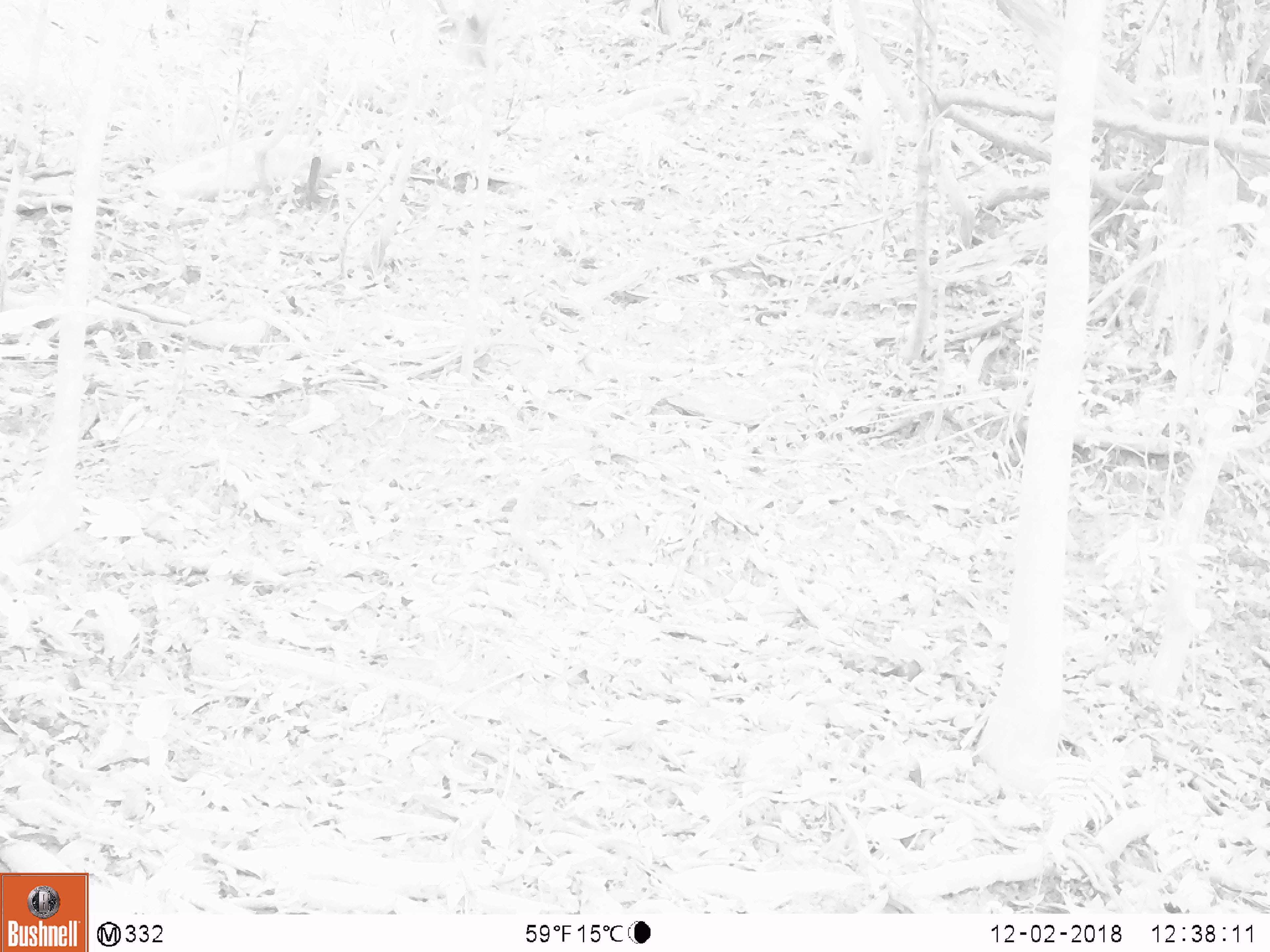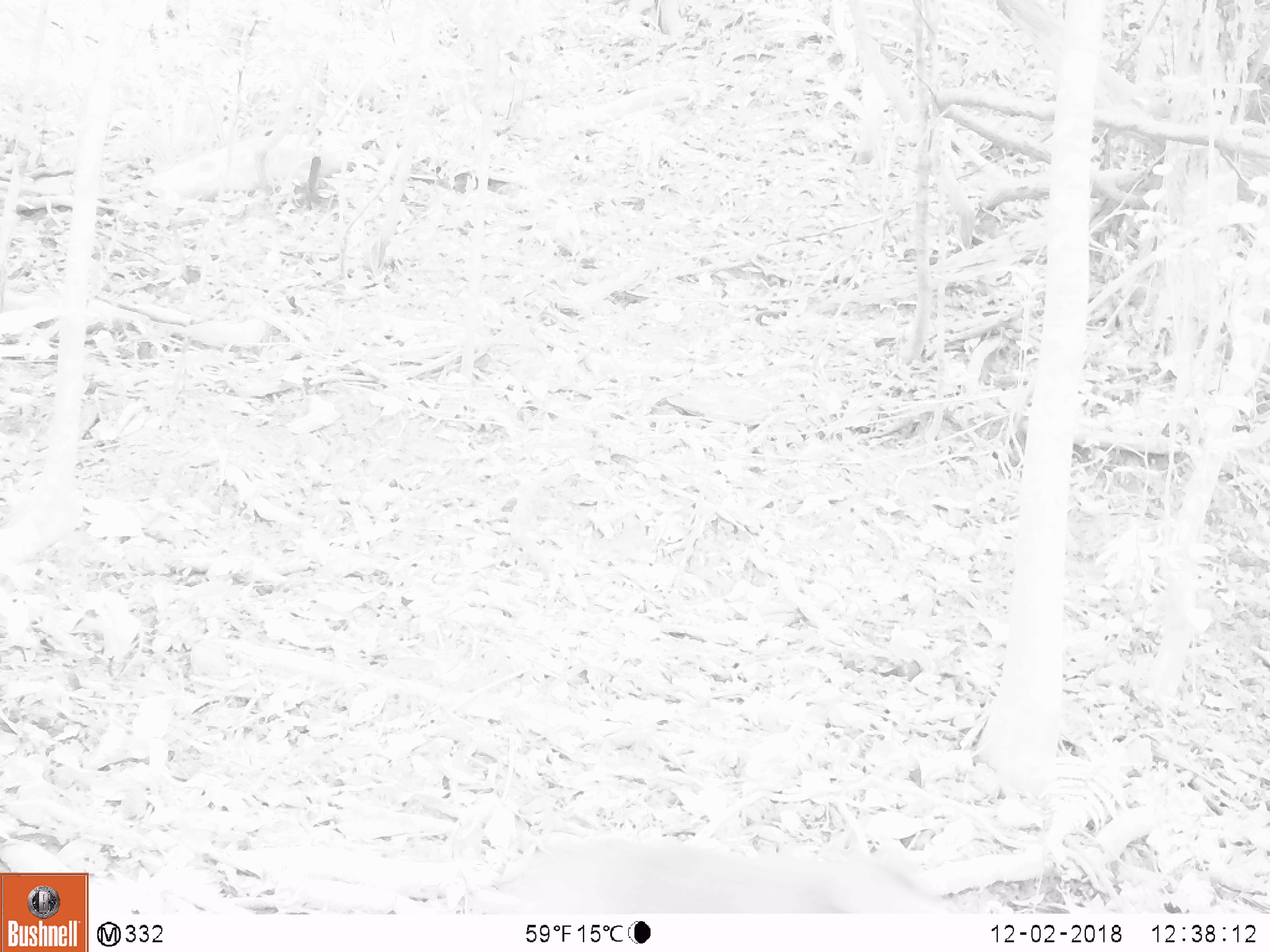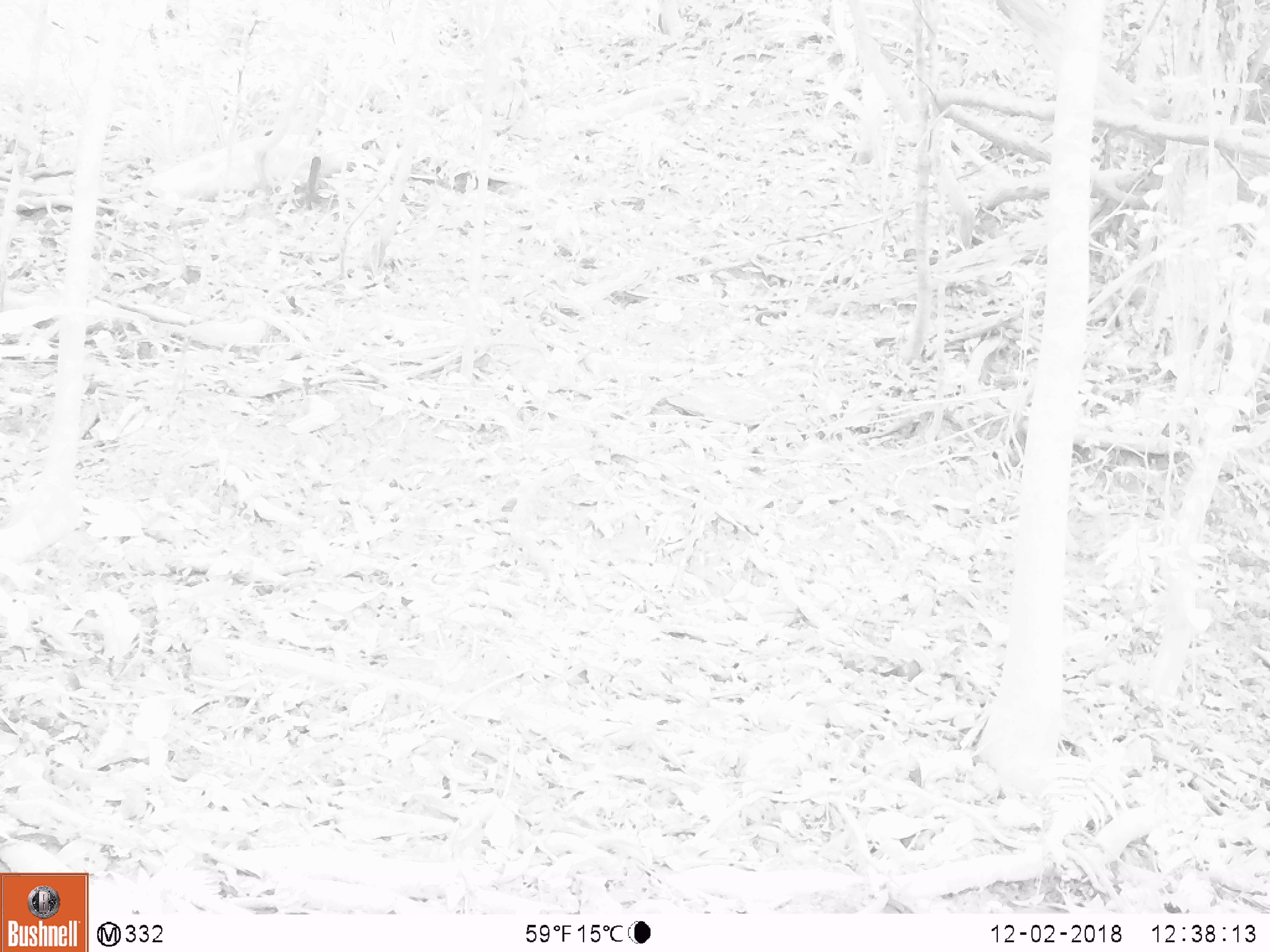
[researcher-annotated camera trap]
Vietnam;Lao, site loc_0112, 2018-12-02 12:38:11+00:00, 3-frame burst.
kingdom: Animalia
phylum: Chordata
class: Mammalia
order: Primates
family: Cercopithecidae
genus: Macaca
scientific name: Macaca nemestrina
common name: pig-tailed macaque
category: pig tailed macaque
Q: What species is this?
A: Pig tailed macaque (pig-tailed macaque) (Macaca nemestrina).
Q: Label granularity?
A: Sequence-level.